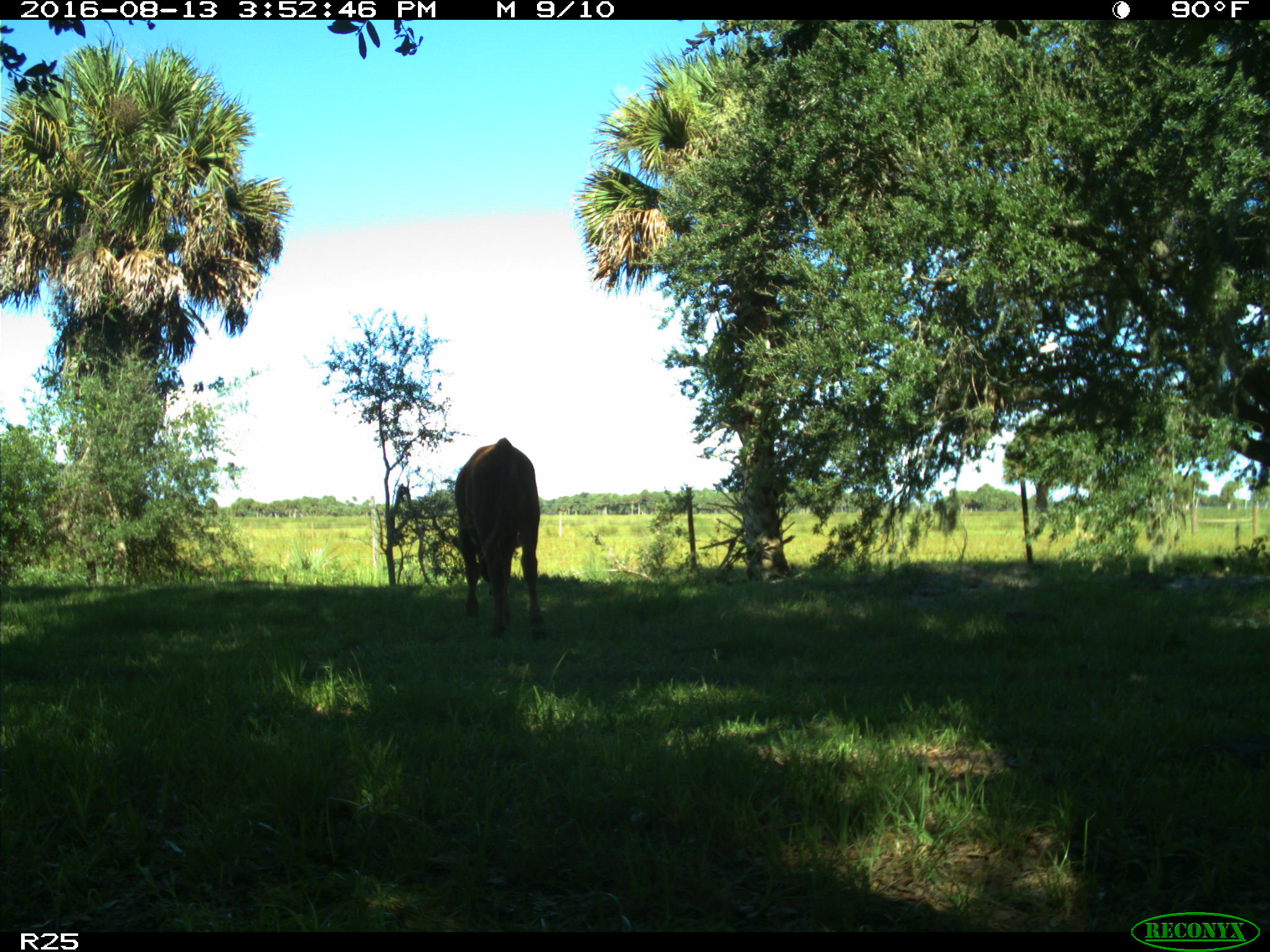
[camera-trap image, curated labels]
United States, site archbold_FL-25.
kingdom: Animalia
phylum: Chordata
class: Mammalia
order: Artiodactyla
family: Bovidae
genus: Bos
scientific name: Bos taurus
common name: domestic cow